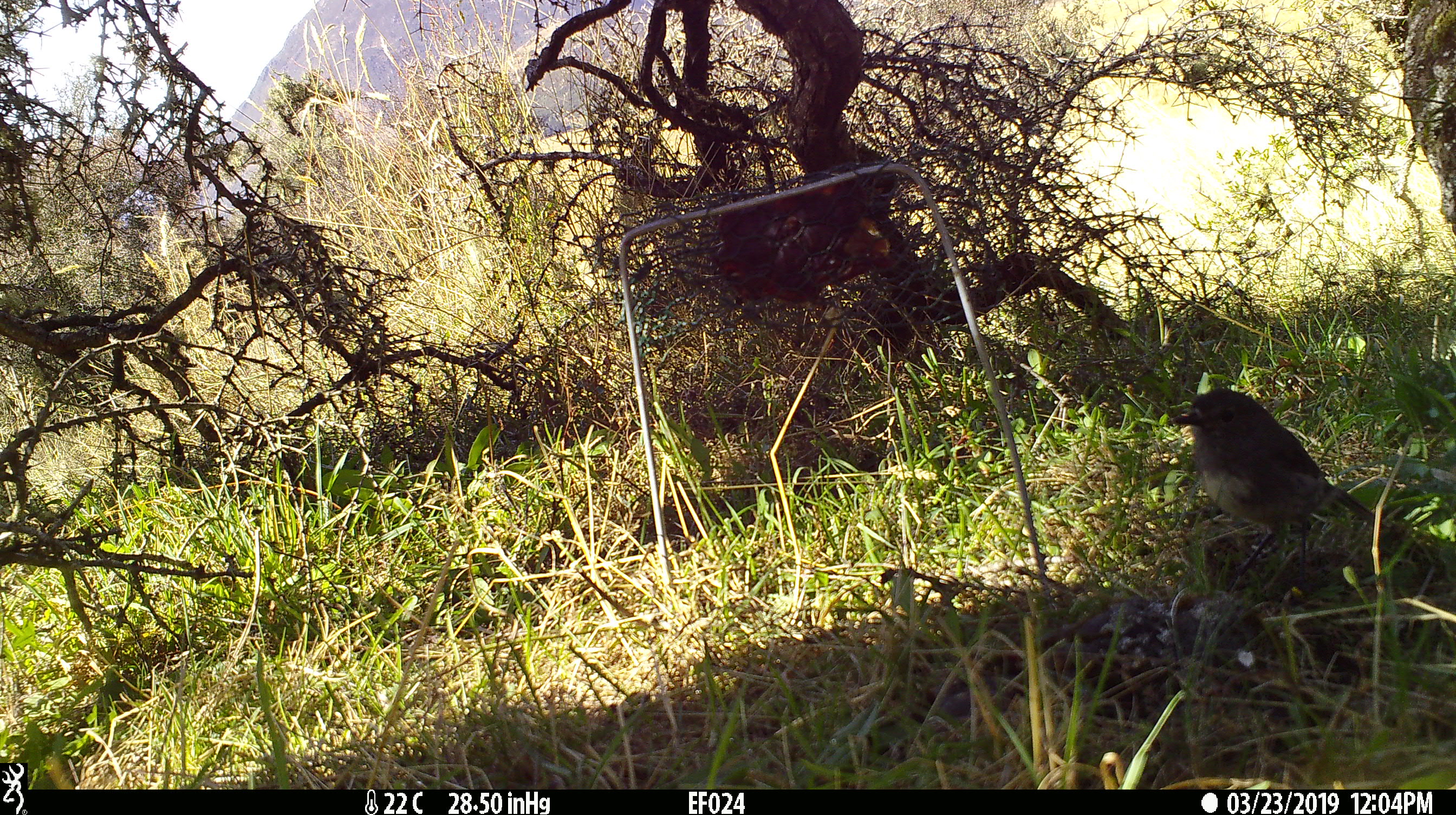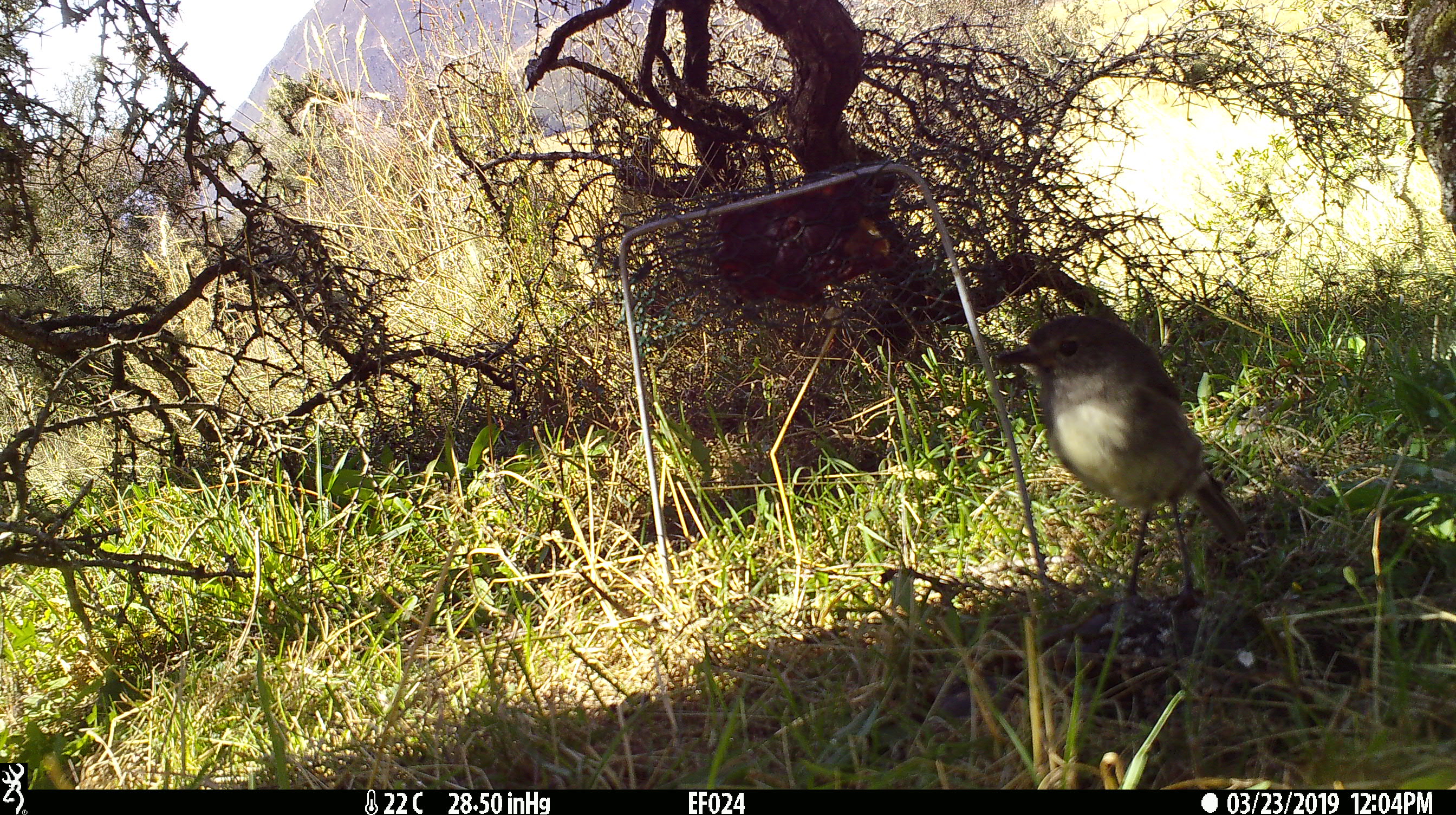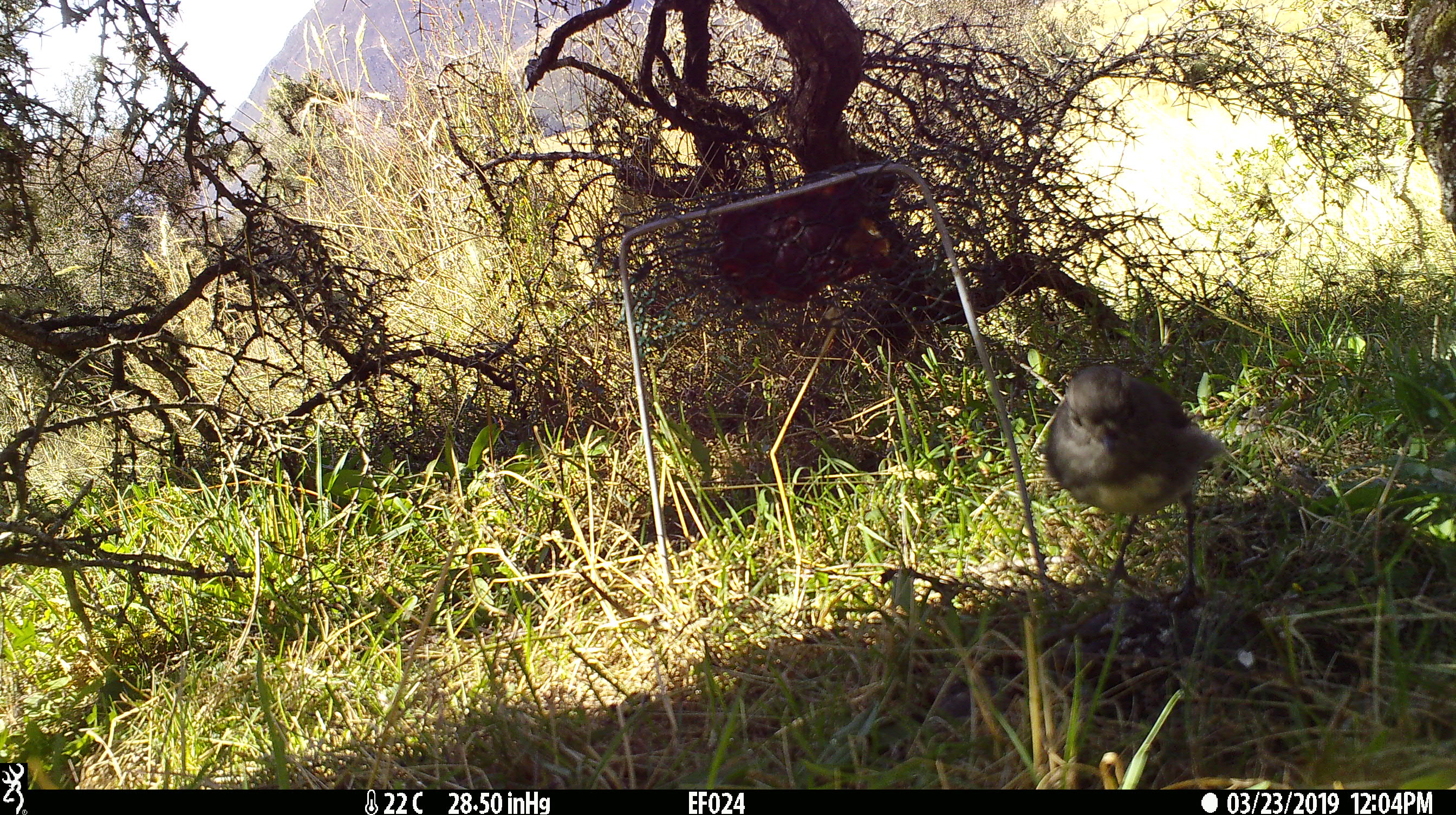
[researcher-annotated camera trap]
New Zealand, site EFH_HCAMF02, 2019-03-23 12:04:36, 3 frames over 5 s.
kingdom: Animalia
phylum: Chordata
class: Aves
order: Passeriformes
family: Petroicidae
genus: Petroica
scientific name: Petroica australis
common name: new zealand robin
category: robin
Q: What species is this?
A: Robin (new zealand robin) (Petroica australis).